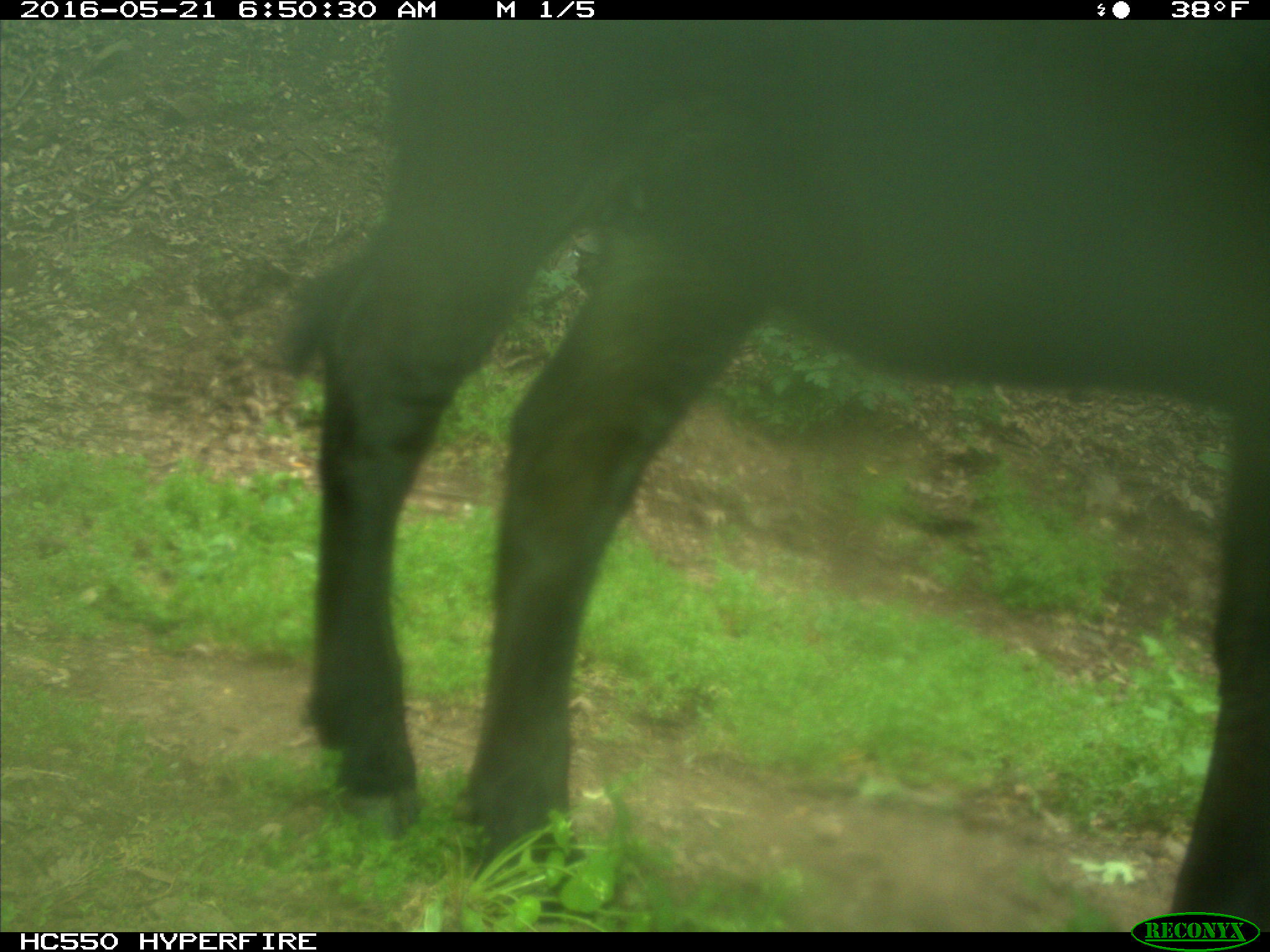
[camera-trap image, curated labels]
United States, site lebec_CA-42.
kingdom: Animalia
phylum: Chordata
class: Mammalia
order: Artiodactyla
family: Bovidae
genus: Bos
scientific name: Bos taurus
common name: domestic cow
Bos taurus (domestic cow).